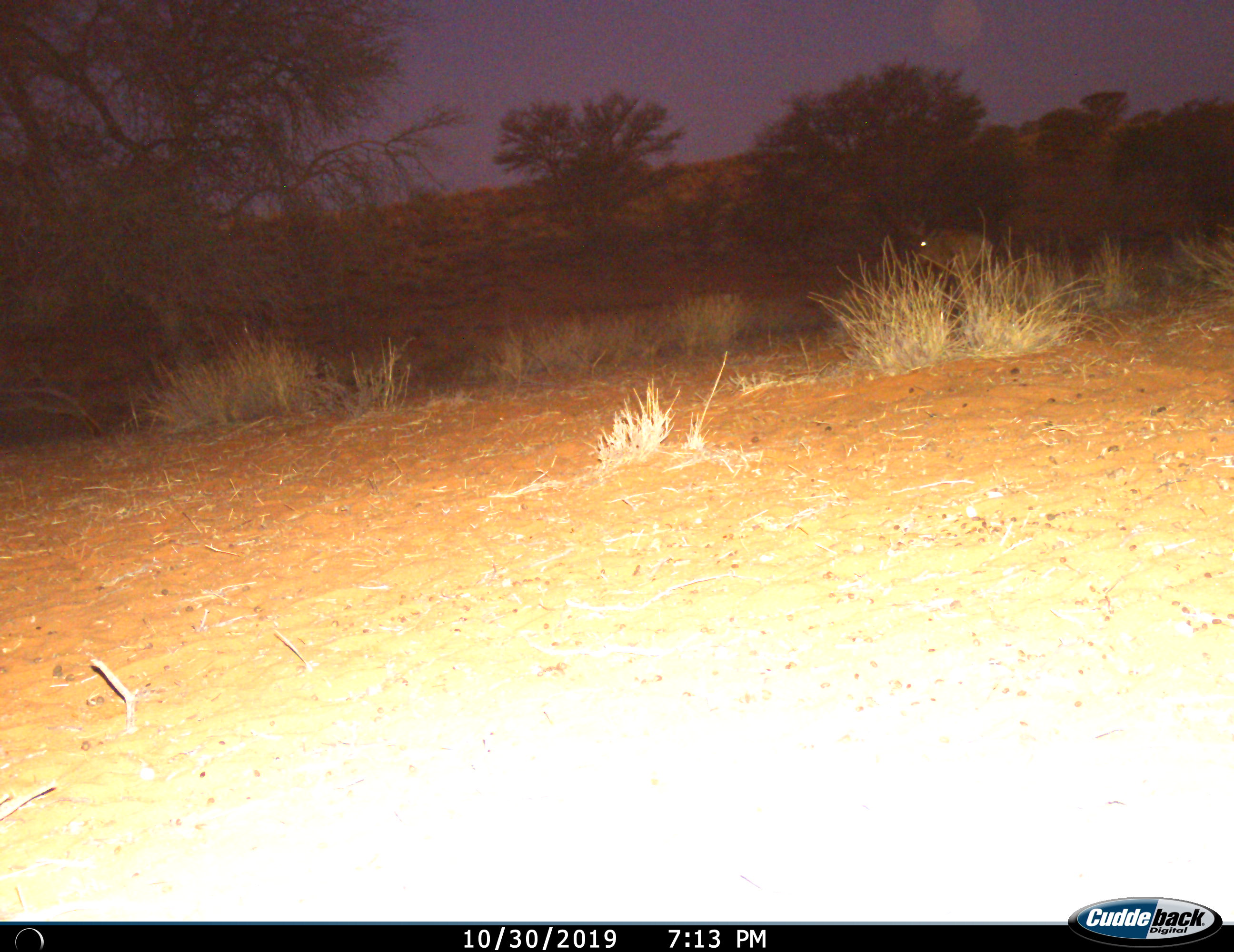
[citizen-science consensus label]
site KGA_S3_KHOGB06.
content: unidentified animal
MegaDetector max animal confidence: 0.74